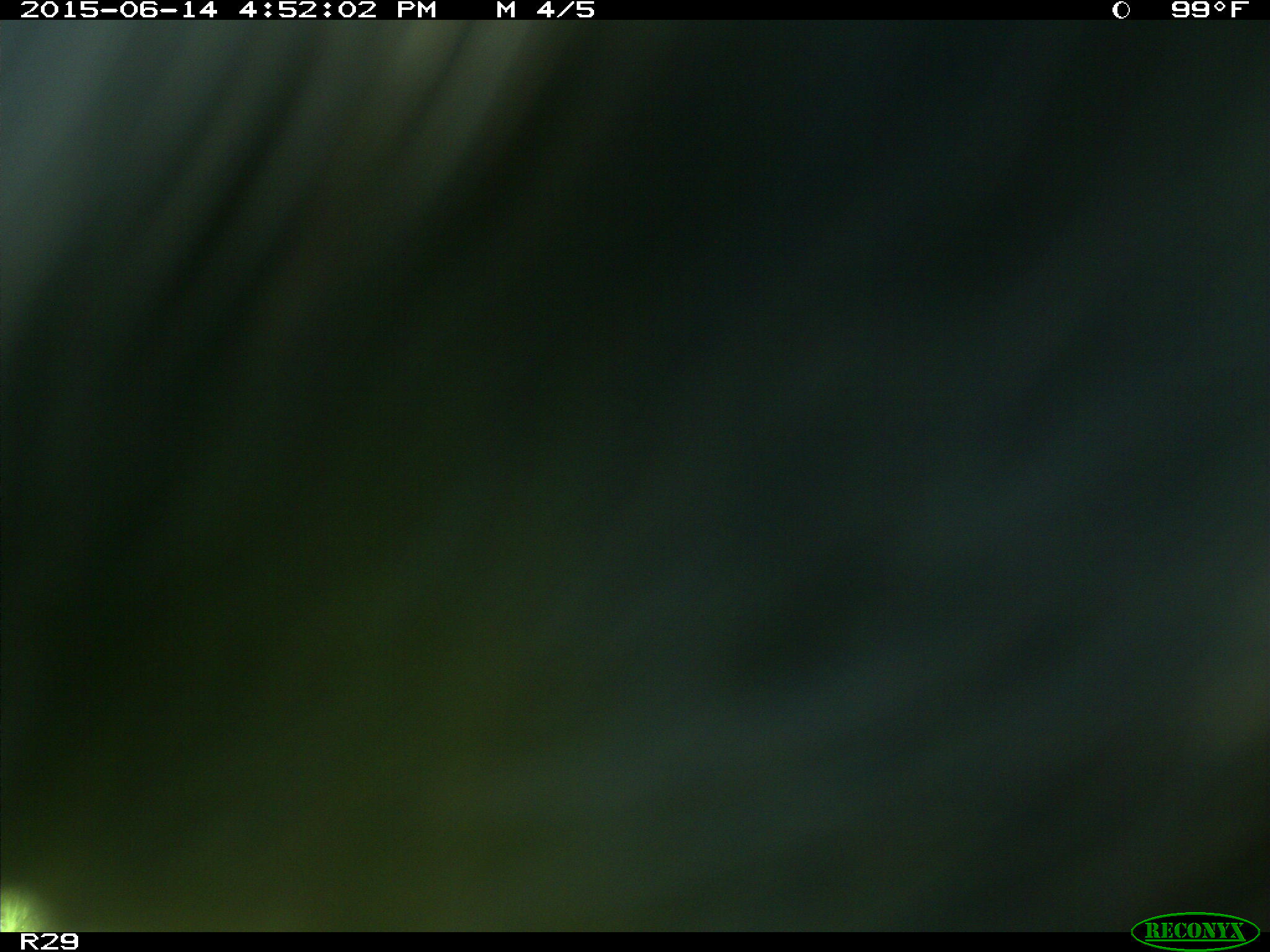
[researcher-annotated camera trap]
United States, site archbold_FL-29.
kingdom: Animalia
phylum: Chordata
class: Mammalia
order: Artiodactyla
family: Bovidae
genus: Bos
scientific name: Bos taurus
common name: domestic cow